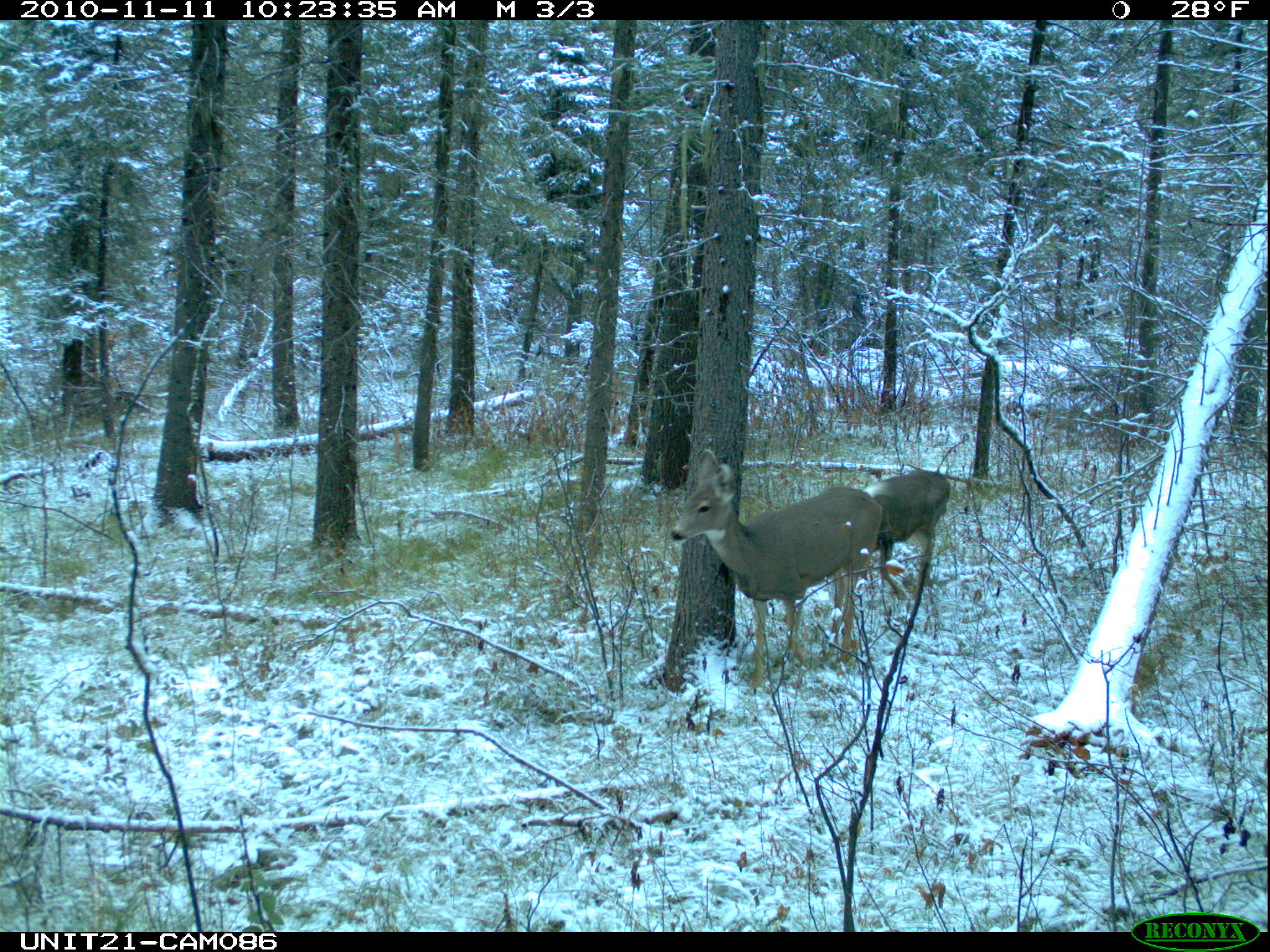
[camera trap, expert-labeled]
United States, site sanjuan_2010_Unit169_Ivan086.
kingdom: Animalia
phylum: Chordata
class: Mammalia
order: Artiodactyla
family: Cervidae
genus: Odocoileus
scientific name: Odocoileus hemionus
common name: mule deer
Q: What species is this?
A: Odocoileus hemionus (mule deer).